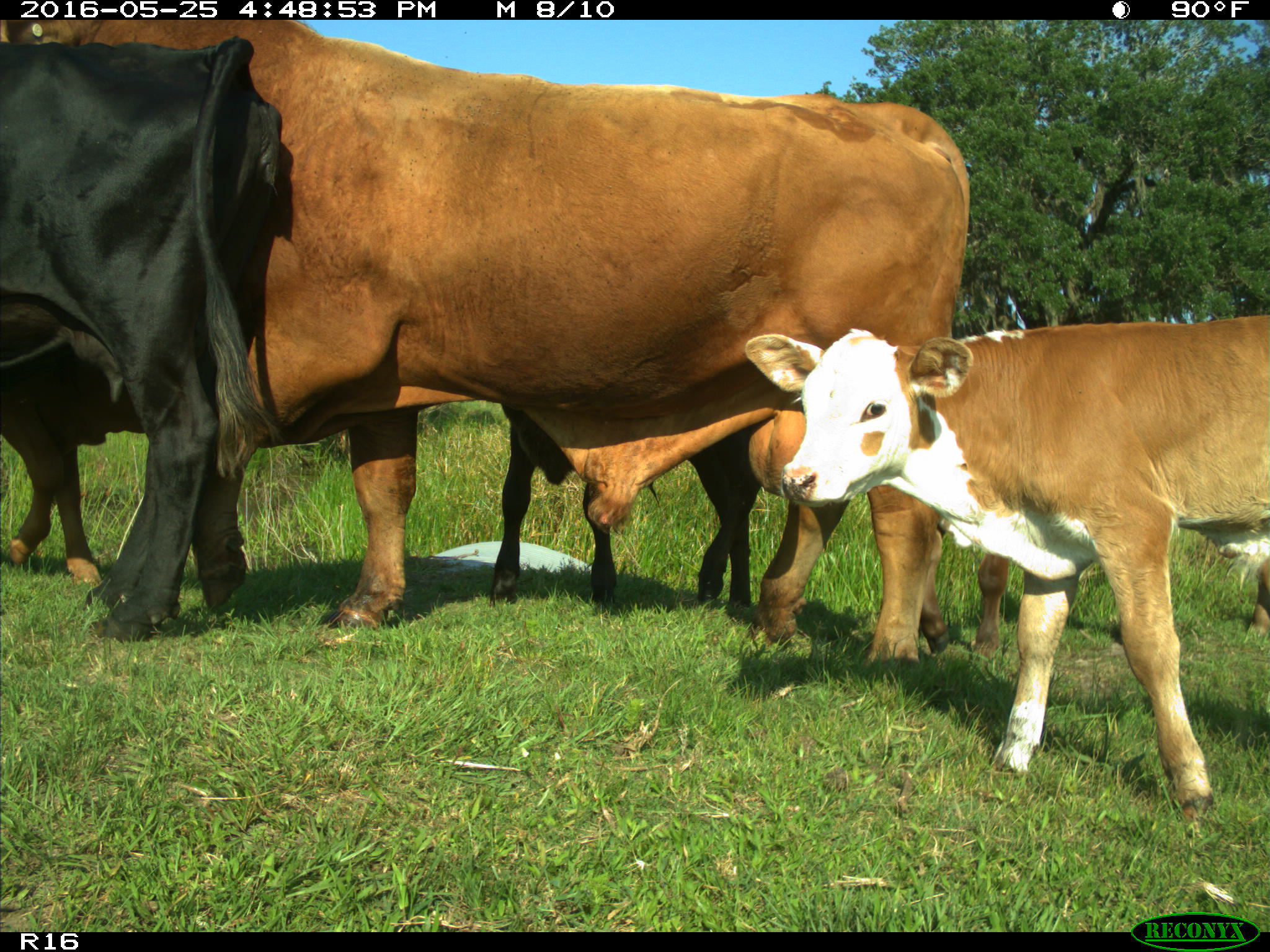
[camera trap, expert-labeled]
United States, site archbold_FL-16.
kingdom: Animalia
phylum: Chordata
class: Mammalia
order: Artiodactyla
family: Bovidae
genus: Bos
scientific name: Bos taurus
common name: domestic cow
Bos taurus (domestic cow).